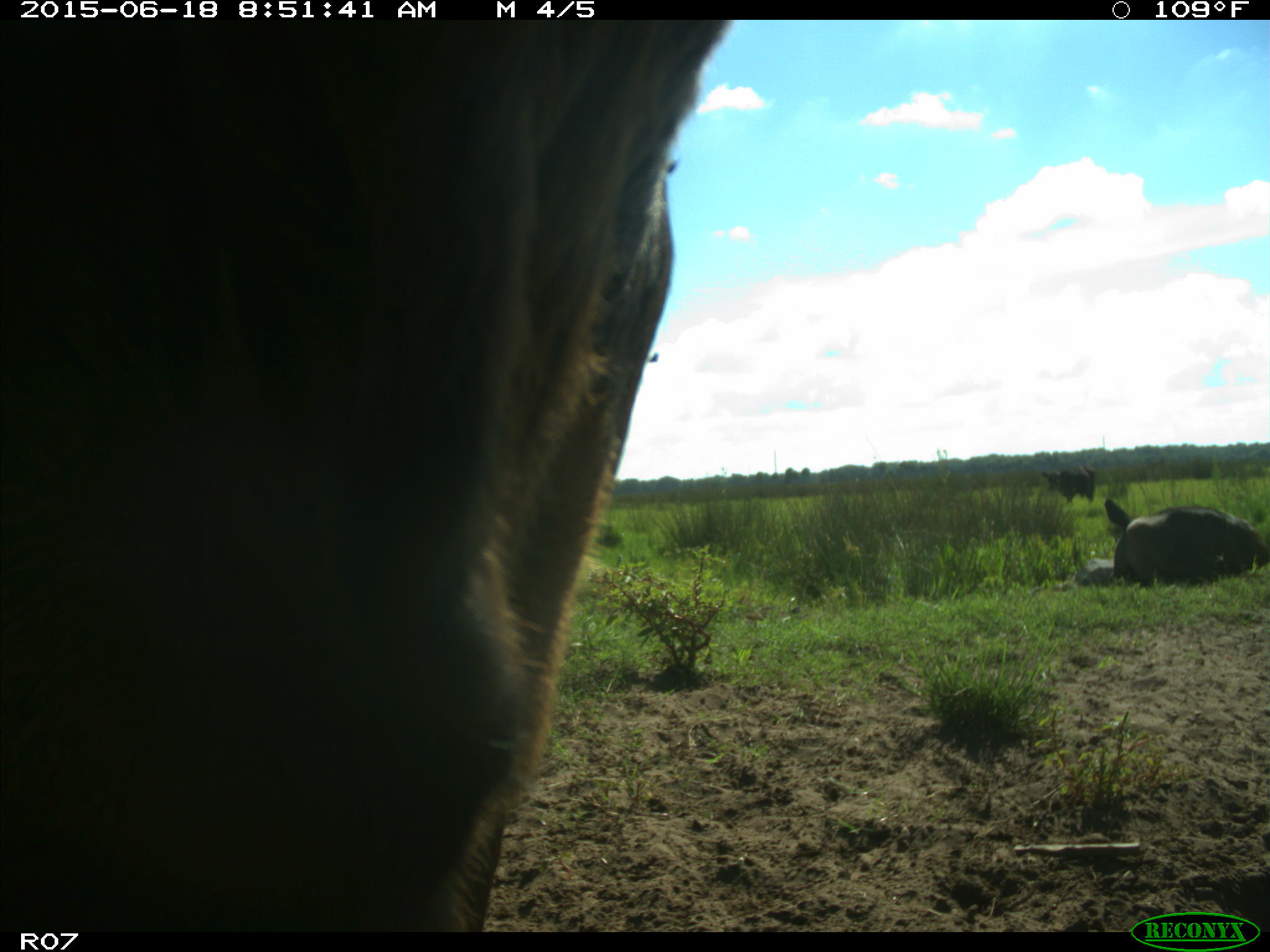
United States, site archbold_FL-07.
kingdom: Animalia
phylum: Chordata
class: Mammalia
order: Artiodactyla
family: Bovidae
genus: Bos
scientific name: Bos taurus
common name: domestic cow